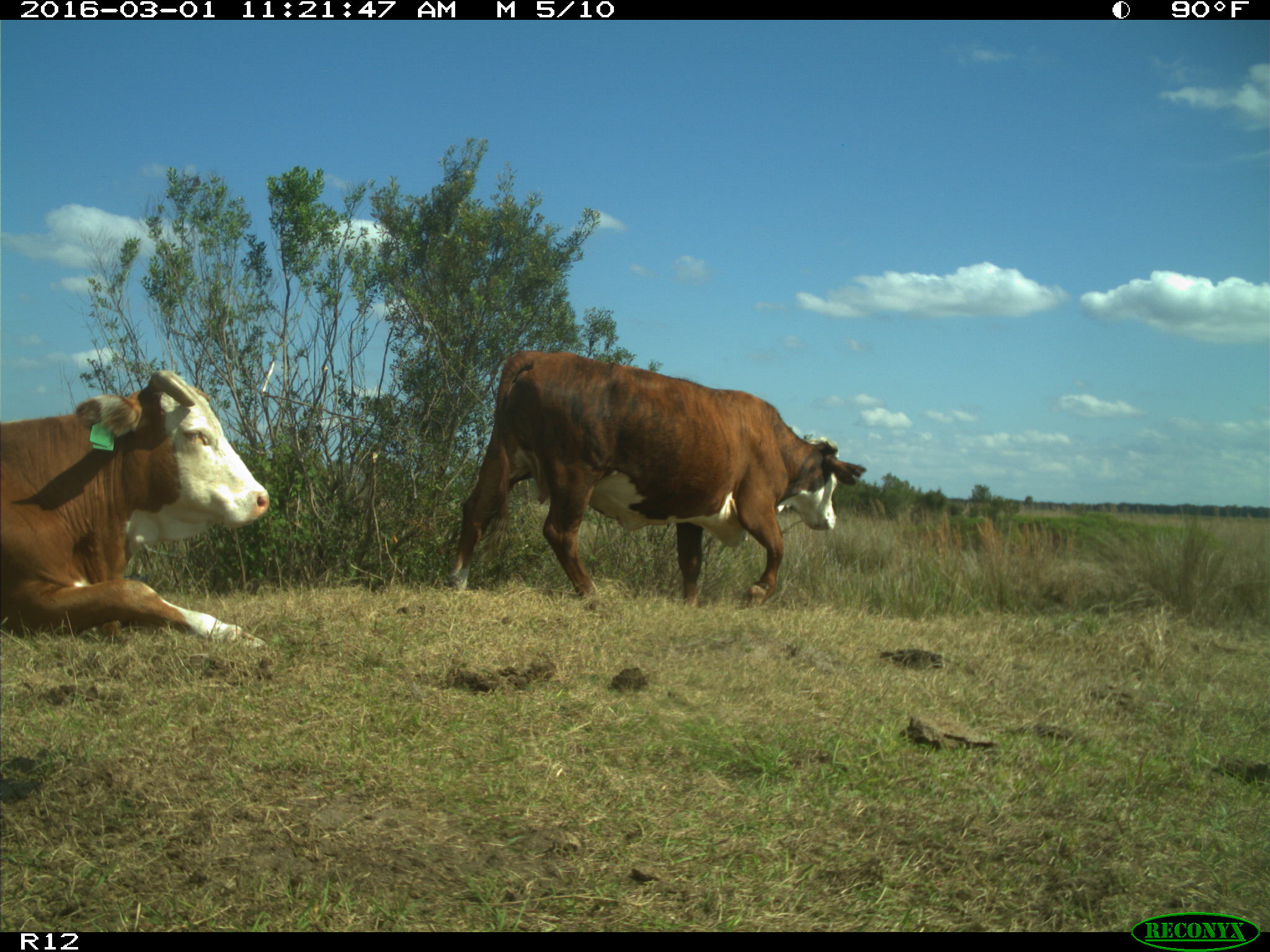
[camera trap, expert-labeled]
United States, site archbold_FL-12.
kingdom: Animalia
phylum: Chordata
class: Mammalia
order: Artiodactyla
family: Bovidae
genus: Bos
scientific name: Bos taurus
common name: domestic cow